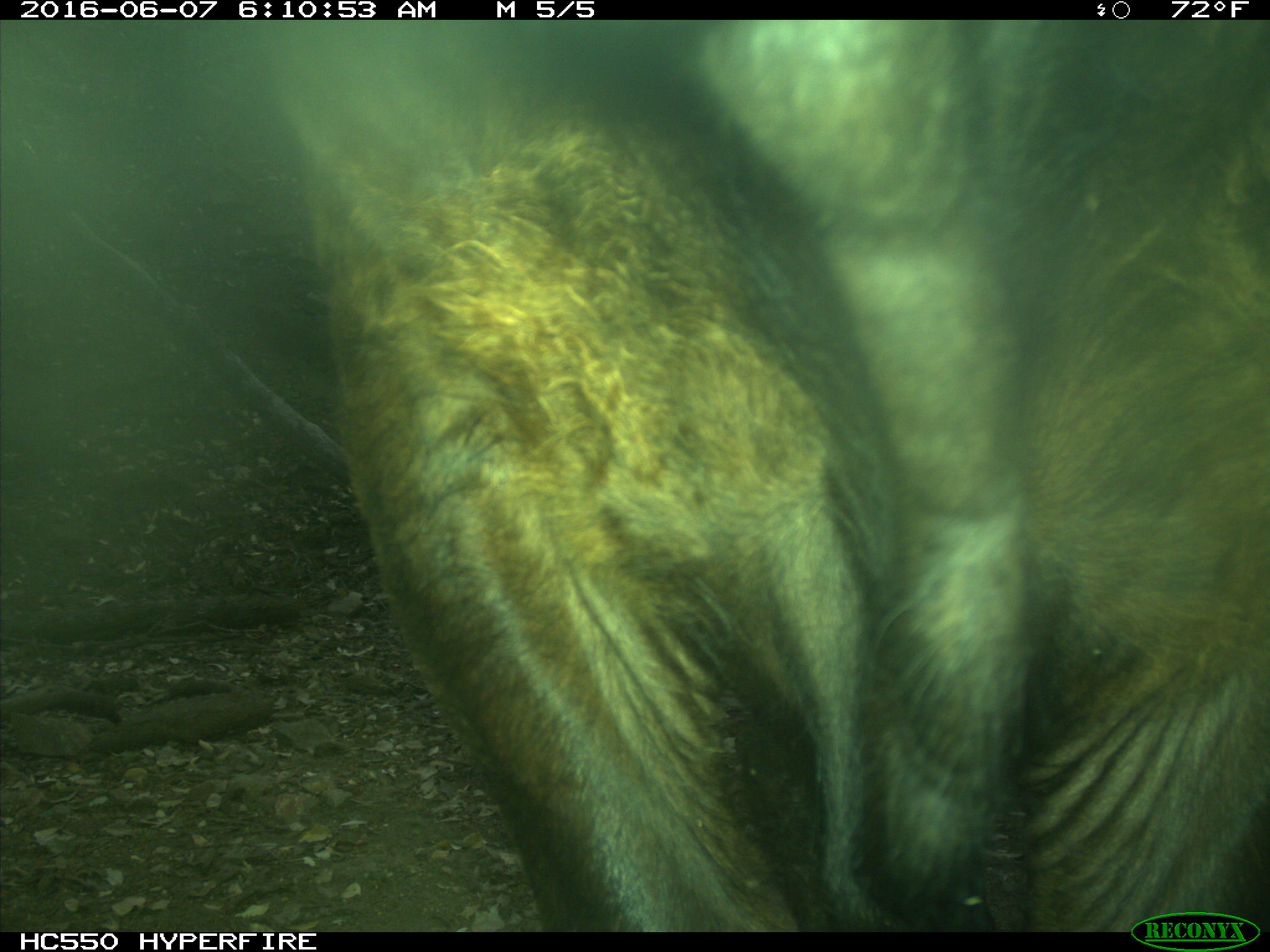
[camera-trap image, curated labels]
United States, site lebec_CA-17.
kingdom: Animalia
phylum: Chordata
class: Mammalia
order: Artiodactyla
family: Bovidae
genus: Bos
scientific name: Bos taurus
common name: domestic cow